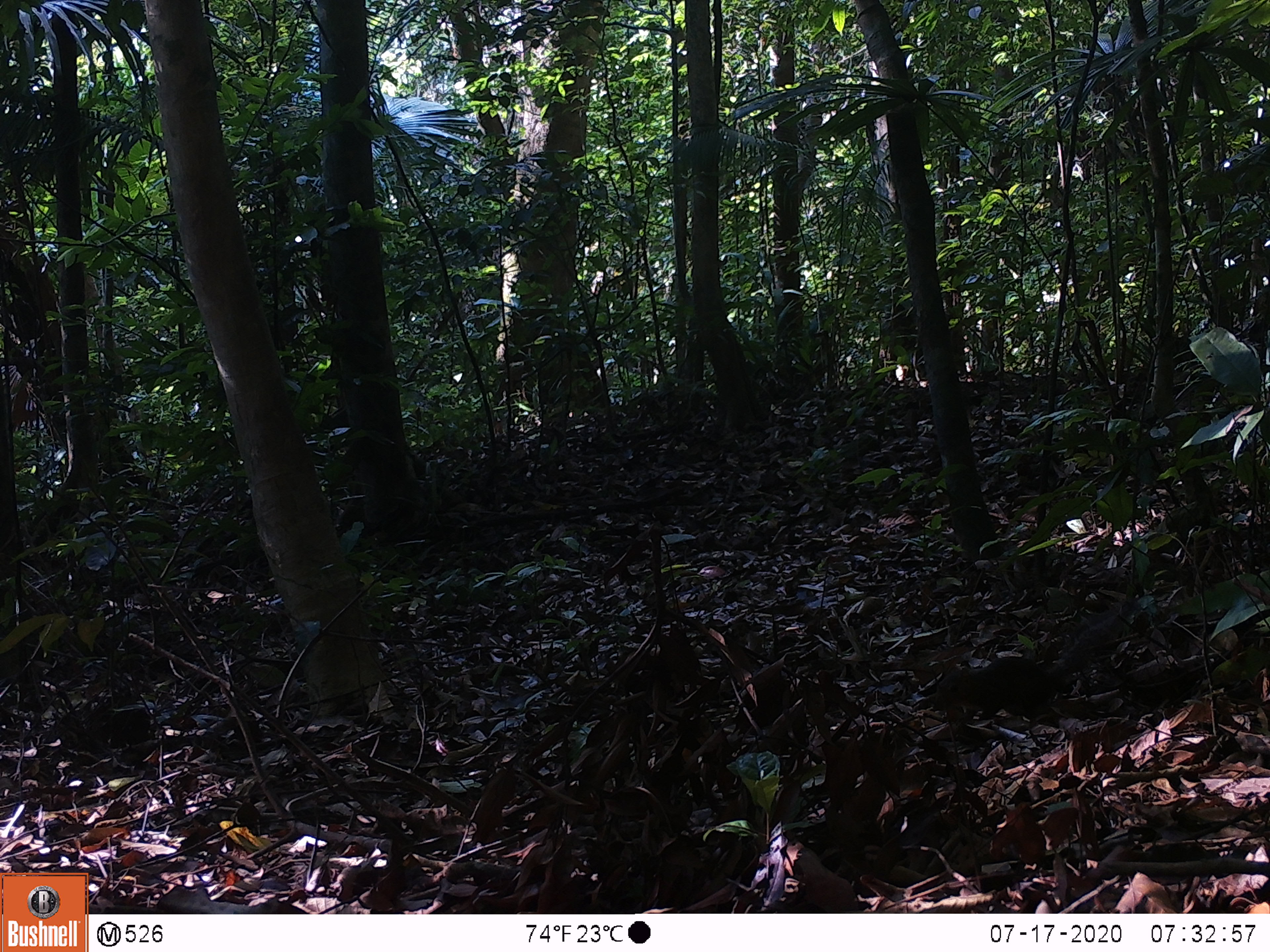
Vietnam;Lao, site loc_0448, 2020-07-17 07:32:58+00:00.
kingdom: Animalia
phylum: Chordata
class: Mammalia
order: Rodentia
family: Sciuridae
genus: Dremomys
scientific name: Dremomys rufigenis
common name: red-cheeked squirrel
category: red cheeked squirrel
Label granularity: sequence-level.